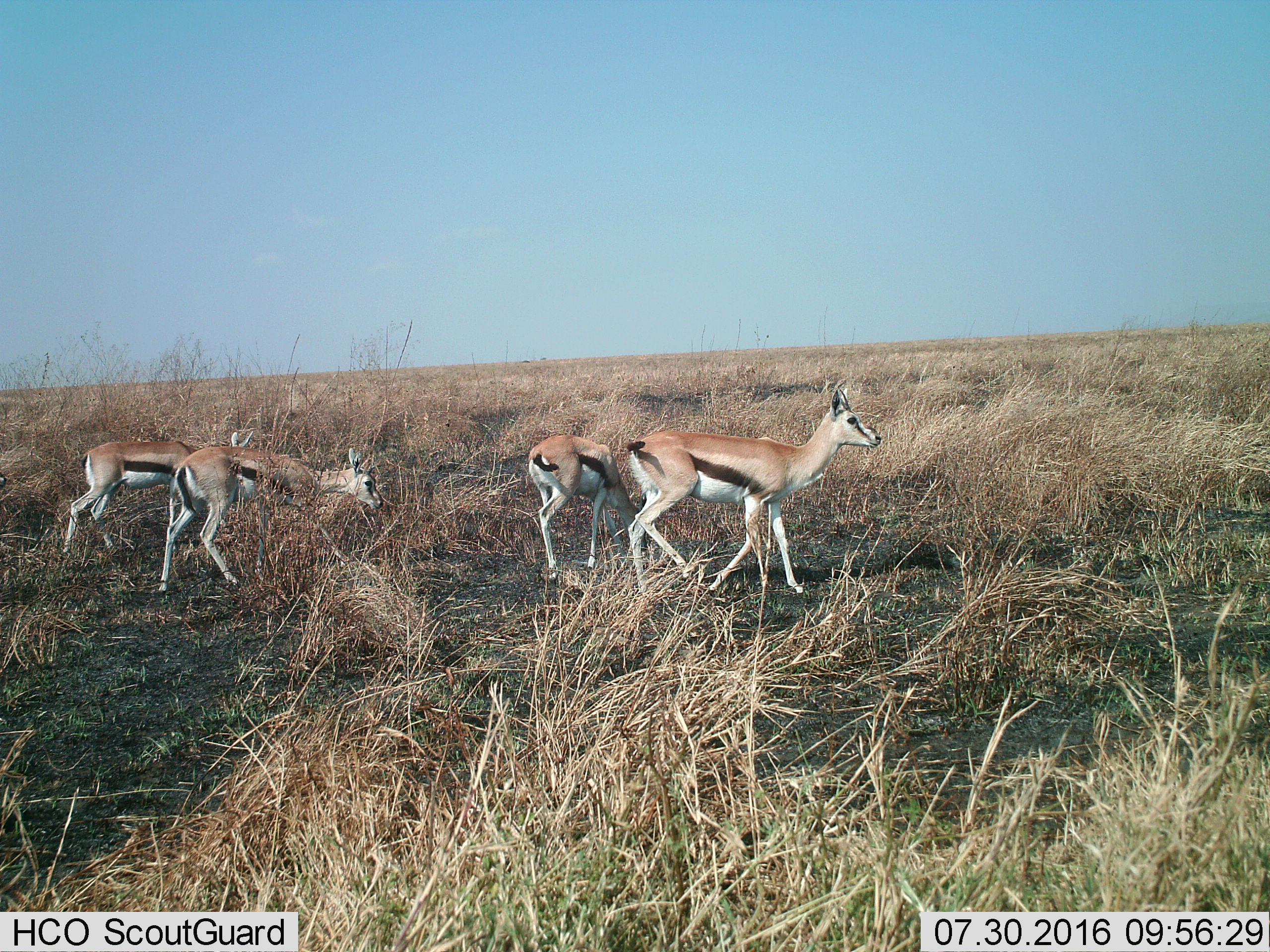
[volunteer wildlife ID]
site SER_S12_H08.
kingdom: Animalia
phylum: Chordata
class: Mammalia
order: Artiodactyla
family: Bovidae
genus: Eudorcas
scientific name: Eudorcas thomsonii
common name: thomson's gazelle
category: gazellethomsons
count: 4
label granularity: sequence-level